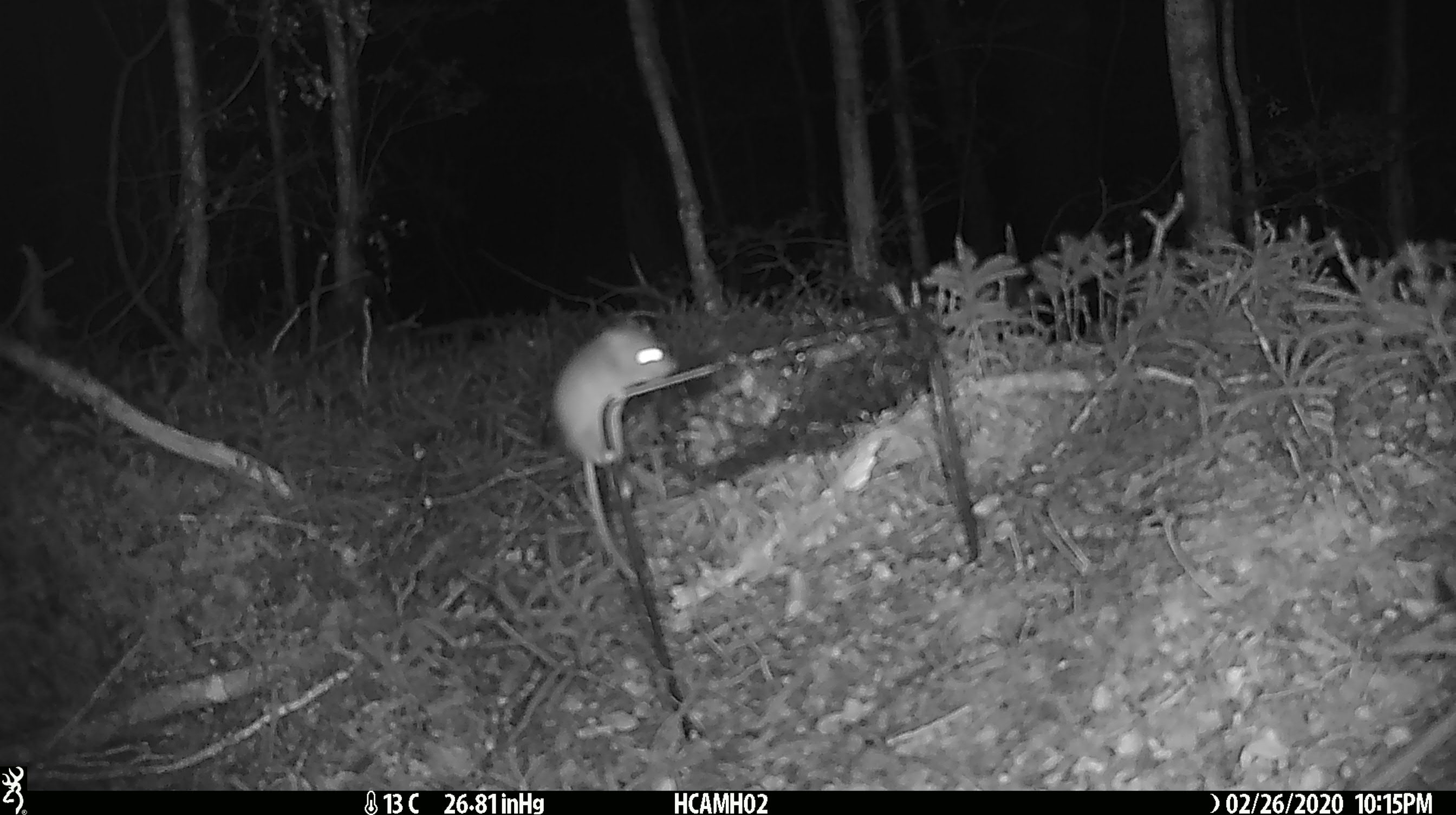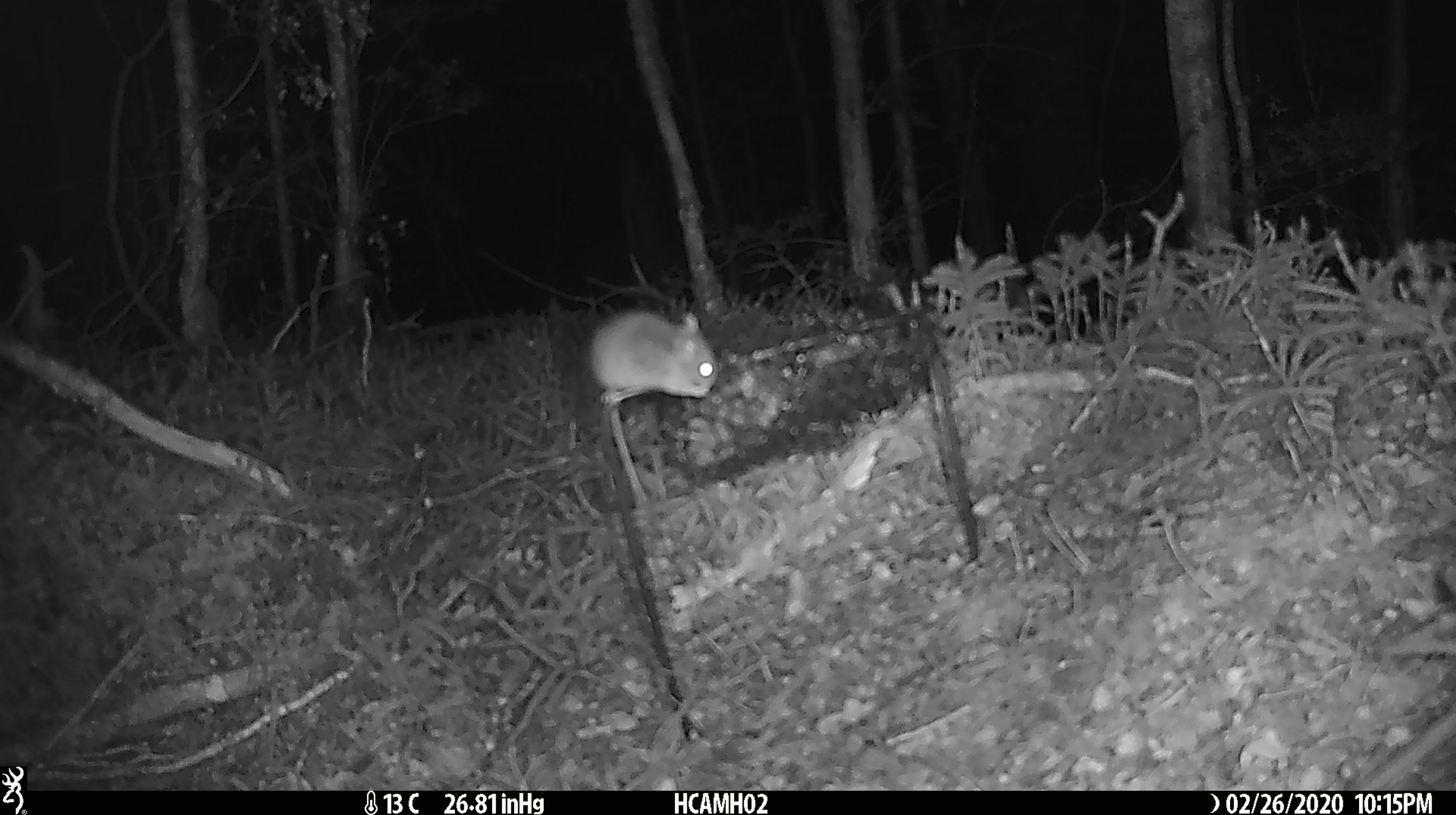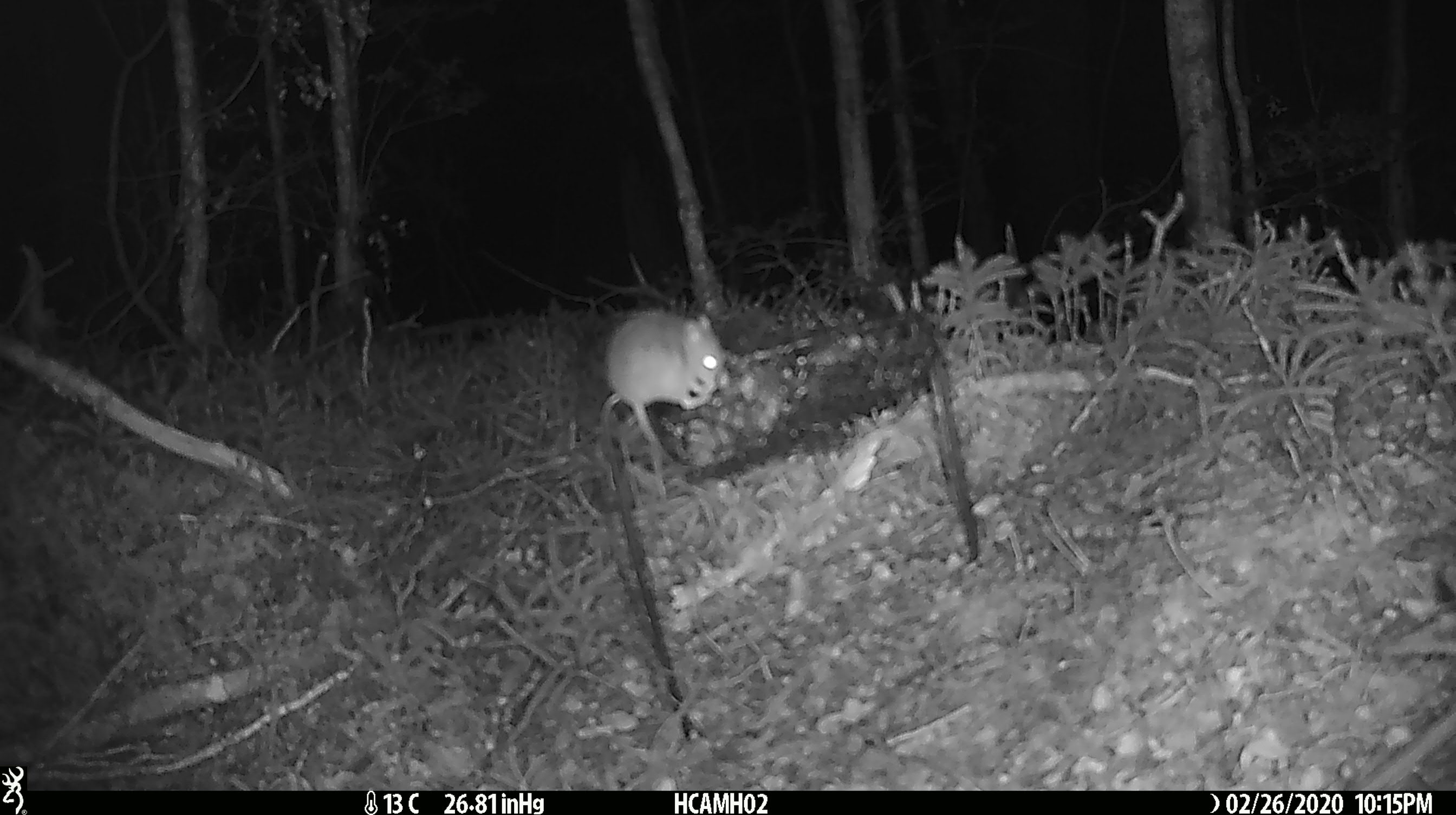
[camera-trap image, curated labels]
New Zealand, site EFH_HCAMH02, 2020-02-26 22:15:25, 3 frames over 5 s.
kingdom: Animalia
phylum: Chordata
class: Mammalia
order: Rodentia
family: Muridae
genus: Mus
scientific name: Mus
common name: mouse